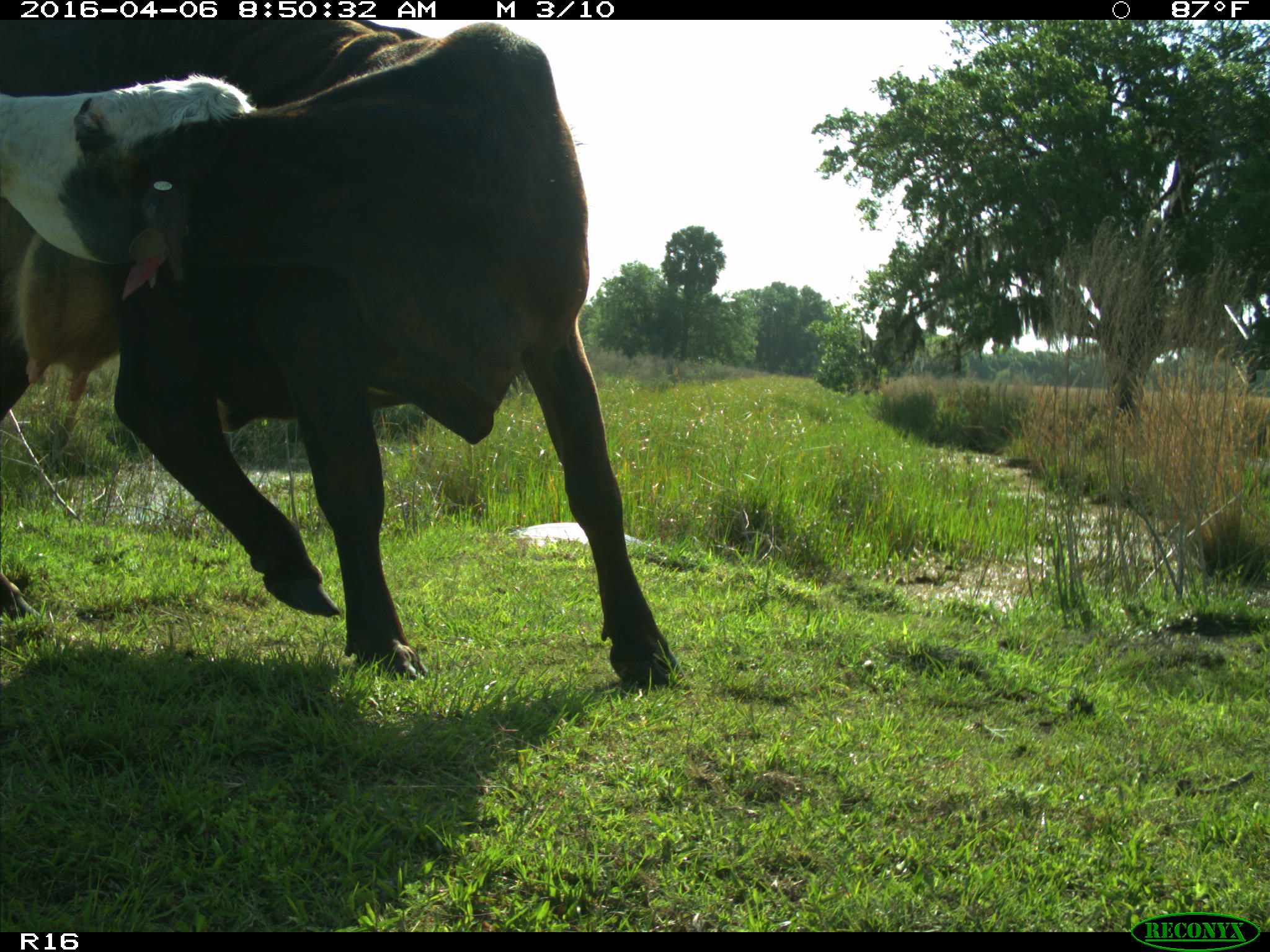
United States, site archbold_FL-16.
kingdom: Animalia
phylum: Chordata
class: Mammalia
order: Artiodactyla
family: Bovidae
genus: Bos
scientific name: Bos taurus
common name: domestic cow